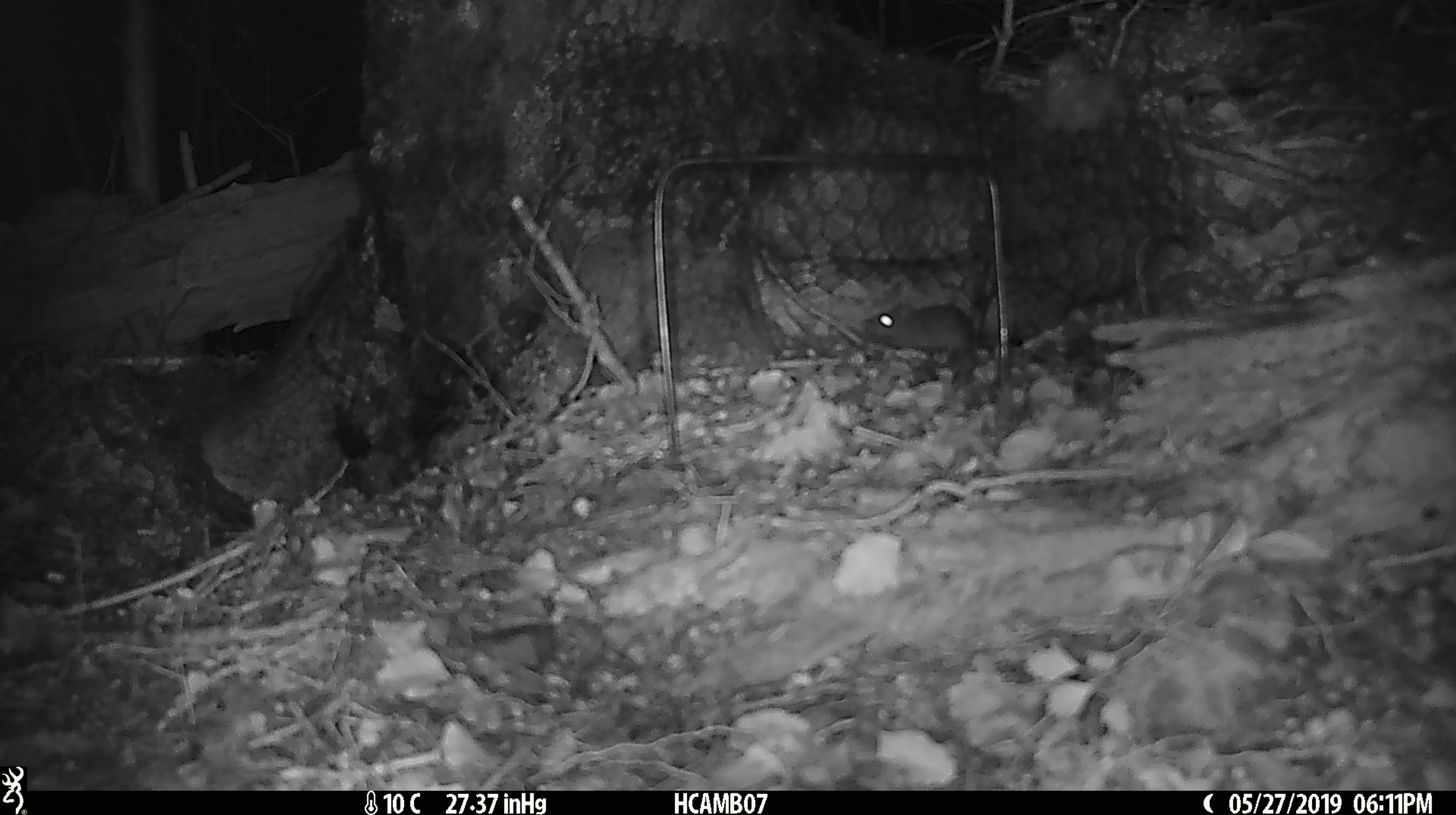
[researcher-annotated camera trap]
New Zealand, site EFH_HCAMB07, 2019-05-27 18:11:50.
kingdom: Animalia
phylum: Chordata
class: Mammalia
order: Rodentia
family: Muridae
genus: Mus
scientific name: Mus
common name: mouse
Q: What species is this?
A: Mouse (Mus).